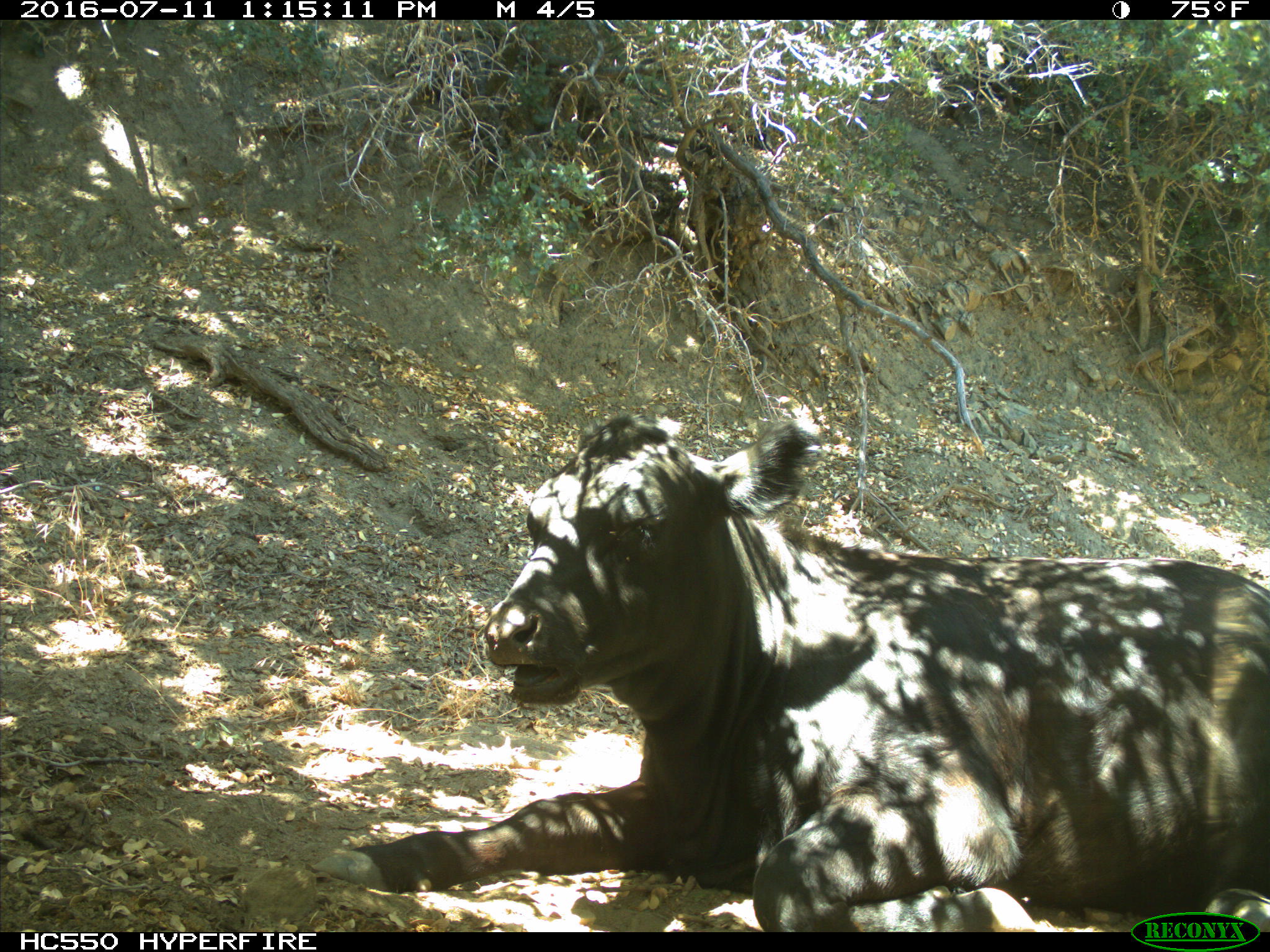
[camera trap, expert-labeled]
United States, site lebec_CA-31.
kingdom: Animalia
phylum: Chordata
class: Mammalia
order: Artiodactyla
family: Bovidae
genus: Bos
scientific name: Bos taurus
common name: domestic cow